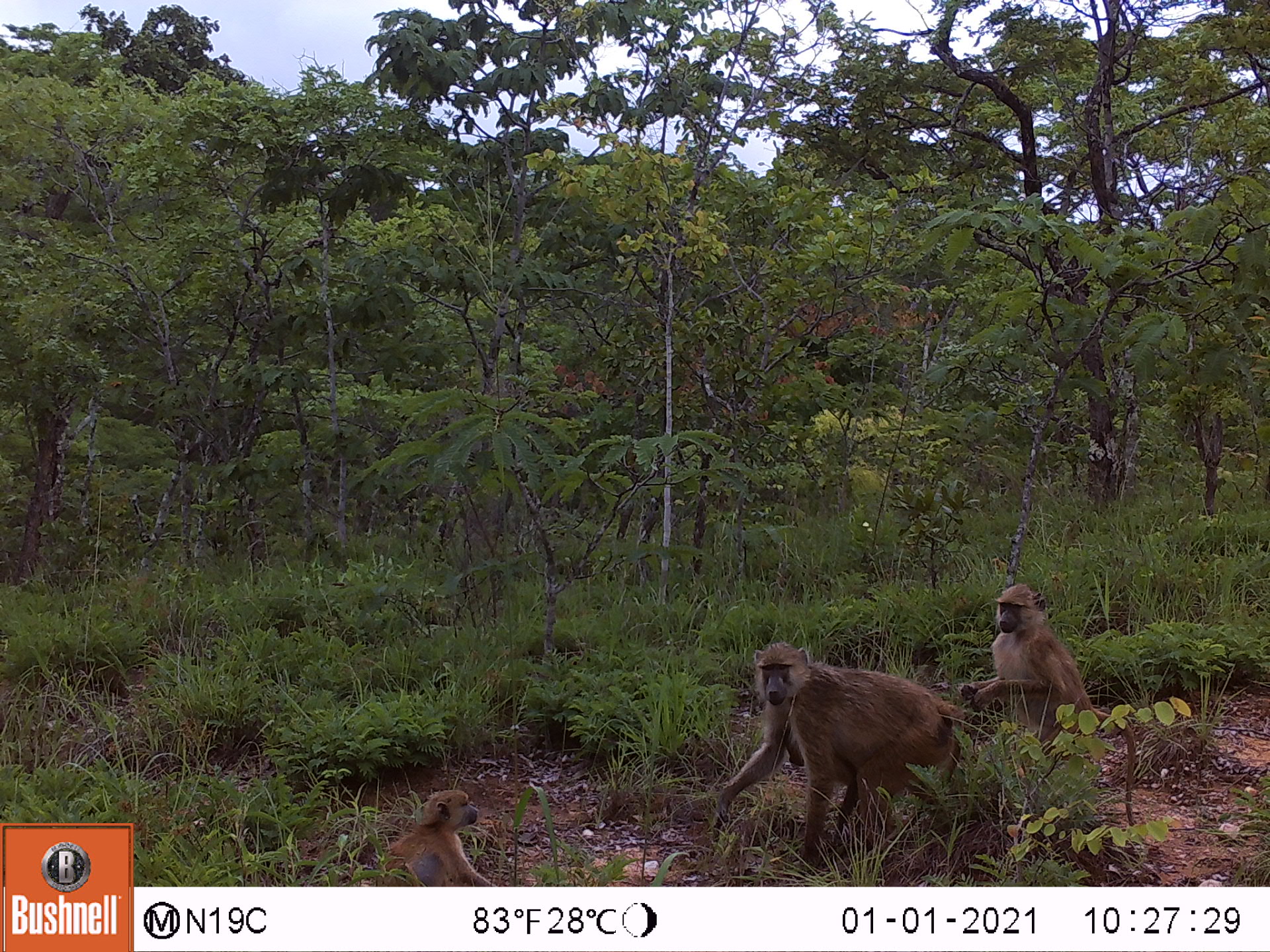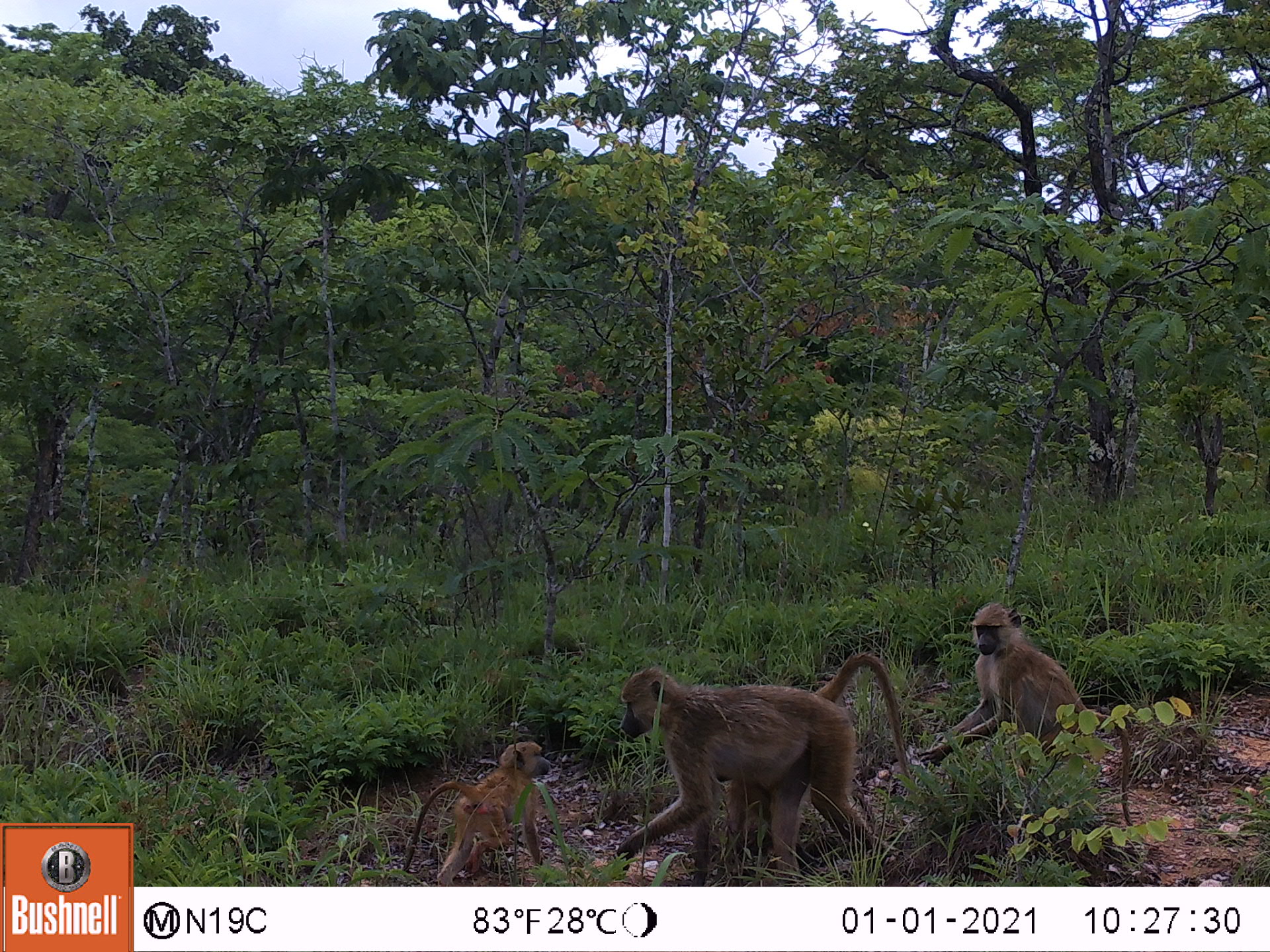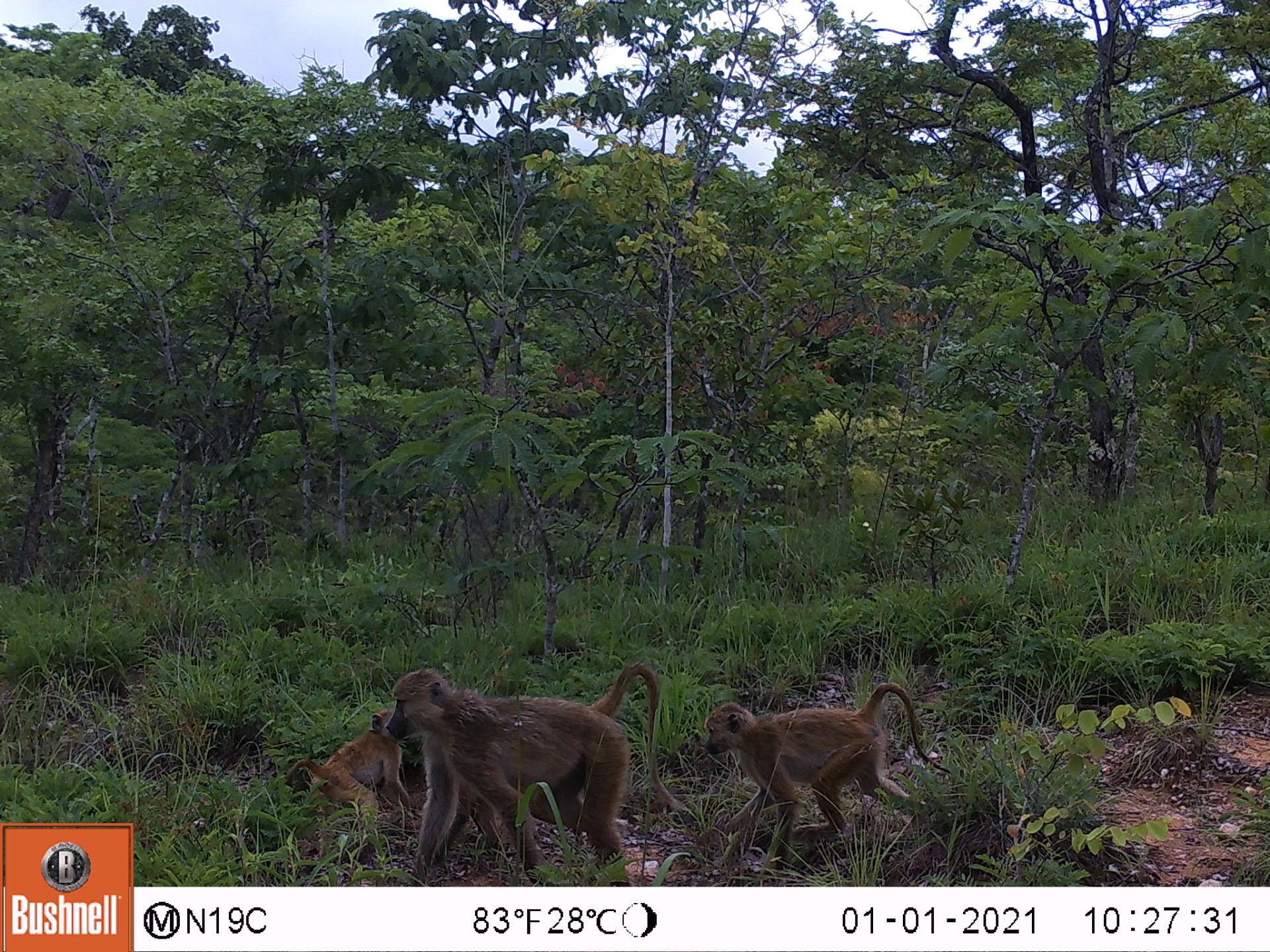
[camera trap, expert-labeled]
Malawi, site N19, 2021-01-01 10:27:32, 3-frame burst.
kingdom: Animalia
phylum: Chordata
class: Mammalia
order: Primates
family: Cercopithecidae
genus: Papio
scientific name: Papio cynocephalus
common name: yellow baboon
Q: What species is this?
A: Yellow baboon (Papio cynocephalus).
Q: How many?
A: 3.